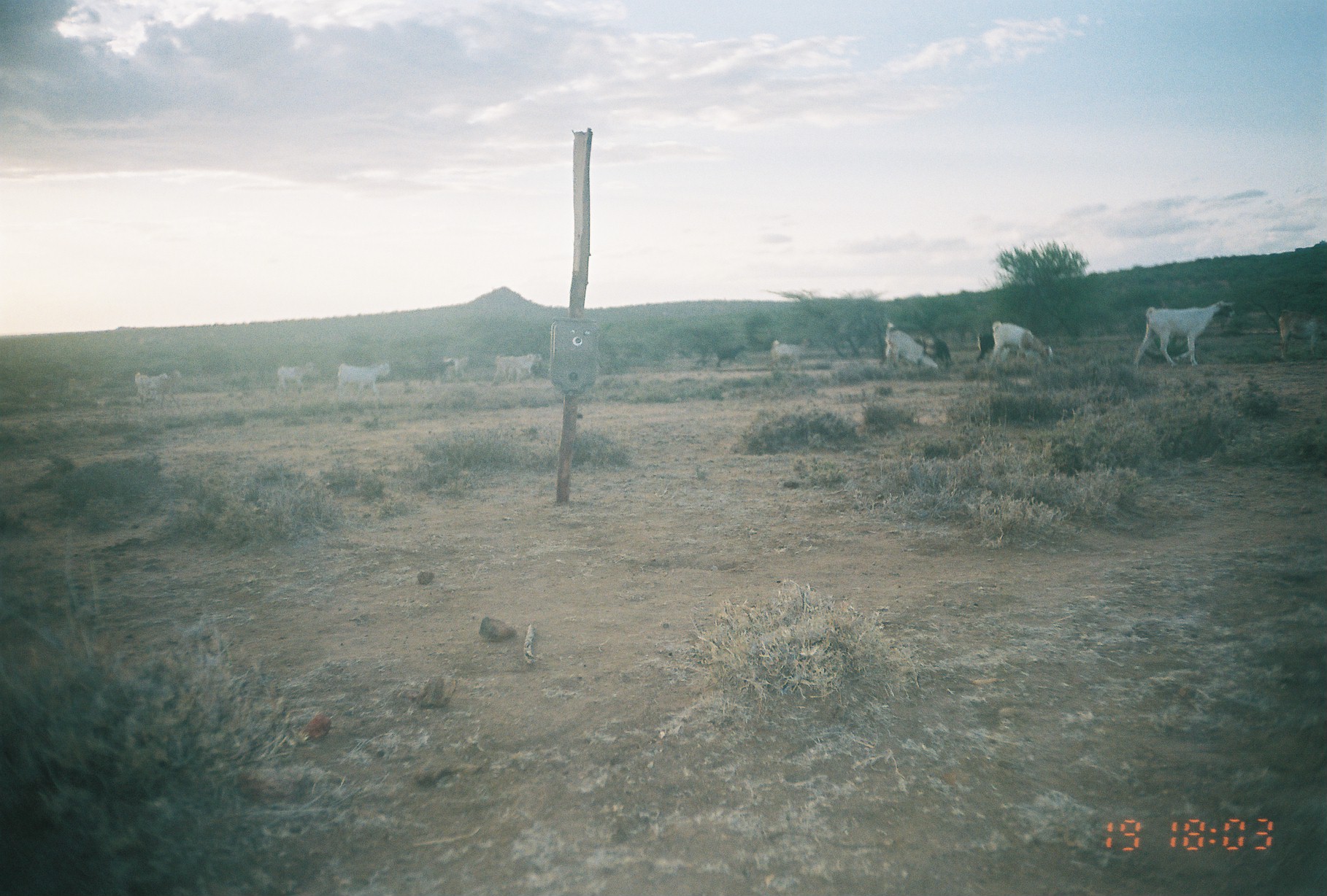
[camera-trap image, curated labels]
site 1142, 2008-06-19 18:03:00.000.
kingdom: Animalia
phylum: Chordata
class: Mammalia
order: Artiodactyla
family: Bovidae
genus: Capra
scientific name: Capra aegagrus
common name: wild goat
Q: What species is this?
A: Capra aegagrus (wild goat).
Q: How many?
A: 17.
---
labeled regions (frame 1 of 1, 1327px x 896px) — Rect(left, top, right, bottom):
capra aegagrus: Rect(1131, 300, 1236, 368); Rect(885, 320, 952, 374); Rect(992, 320, 1053, 366); Rect(1277, 308, 1327, 362); Rect(335, 360, 390, 402); Rect(489, 351, 542, 385); Rect(767, 337, 810, 370); Rect(148, 368, 181, 410); Rect(276, 361, 314, 397); Rect(134, 371, 168, 403); Rect(416, 359, 455, 386); Rect(710, 343, 746, 369); Rect(975, 330, 1000, 364); Rect(440, 355, 469, 381)